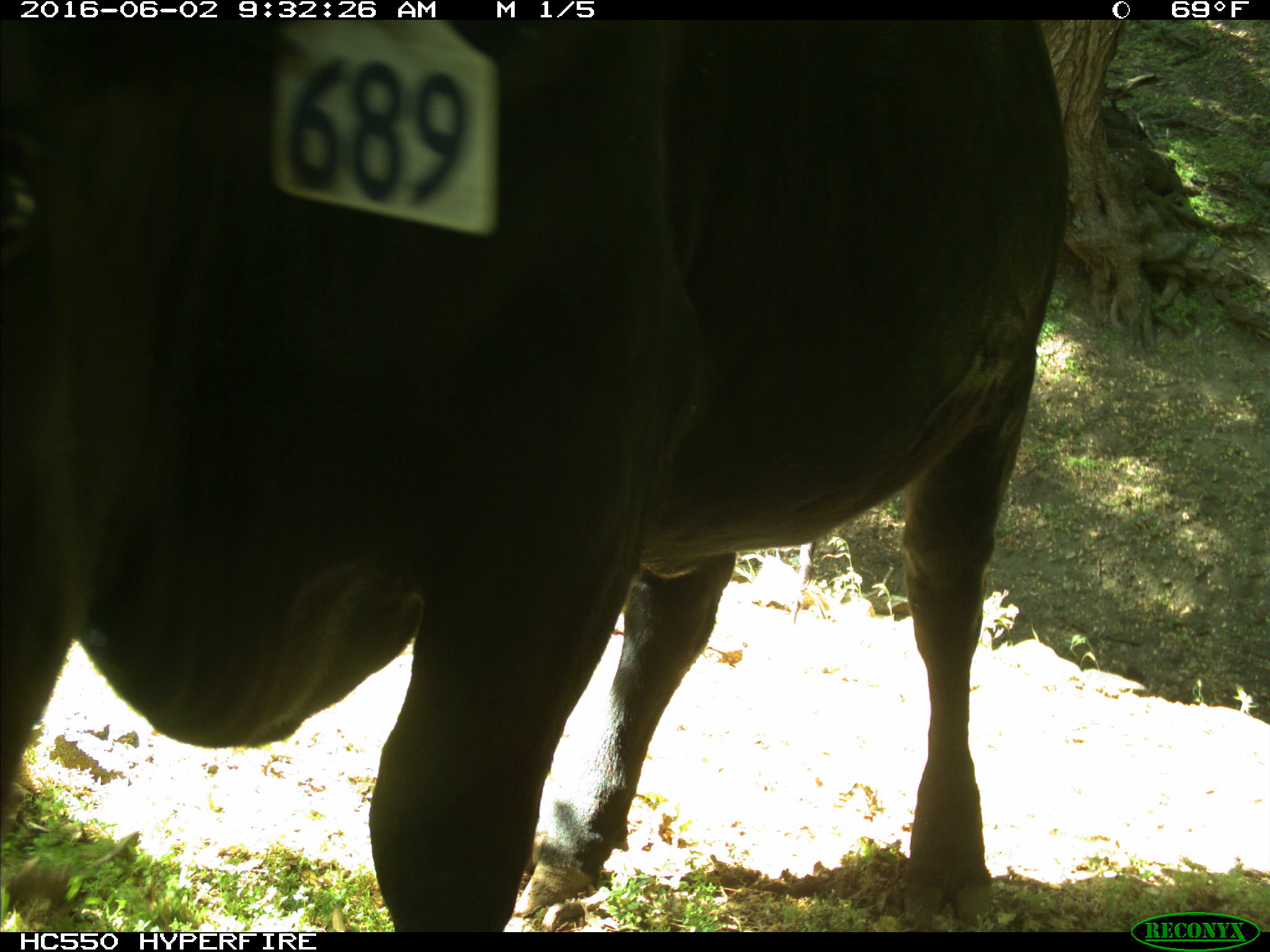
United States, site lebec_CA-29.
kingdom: Animalia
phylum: Chordata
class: Mammalia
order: Artiodactyla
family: Bovidae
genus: Bos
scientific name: Bos taurus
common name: domestic cow